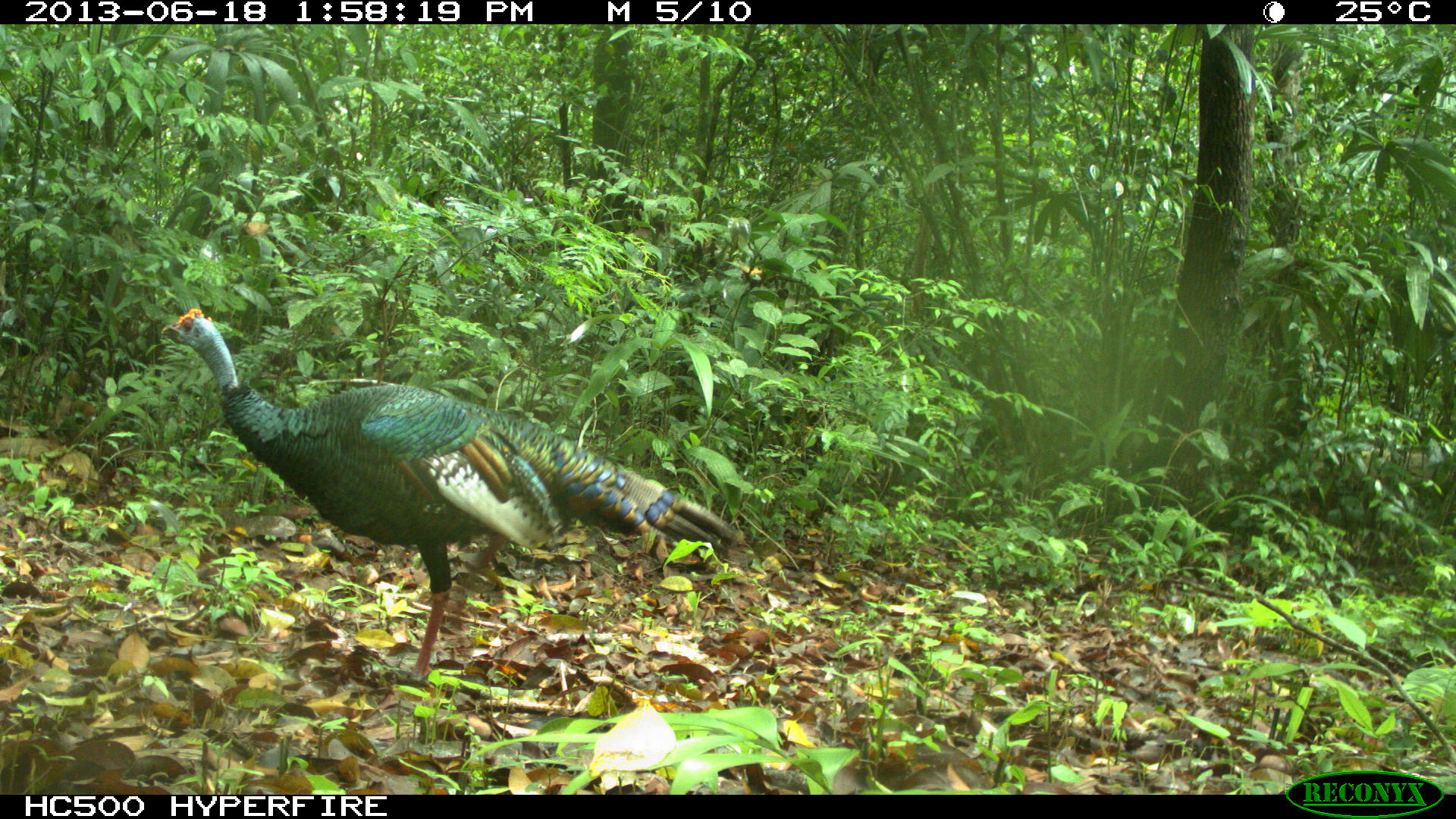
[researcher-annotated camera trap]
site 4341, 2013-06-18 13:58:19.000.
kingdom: Animalia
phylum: Chordata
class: Aves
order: Galliformes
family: Phasianidae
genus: Meleagris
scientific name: Meleagris ocellata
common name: ocellated turkey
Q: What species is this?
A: Meleagris ocellata (ocellated turkey).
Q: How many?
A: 1.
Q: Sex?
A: Male.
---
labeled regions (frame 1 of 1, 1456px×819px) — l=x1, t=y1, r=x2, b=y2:
meleagris ocellata: l=158, t=306, r=747, b=695